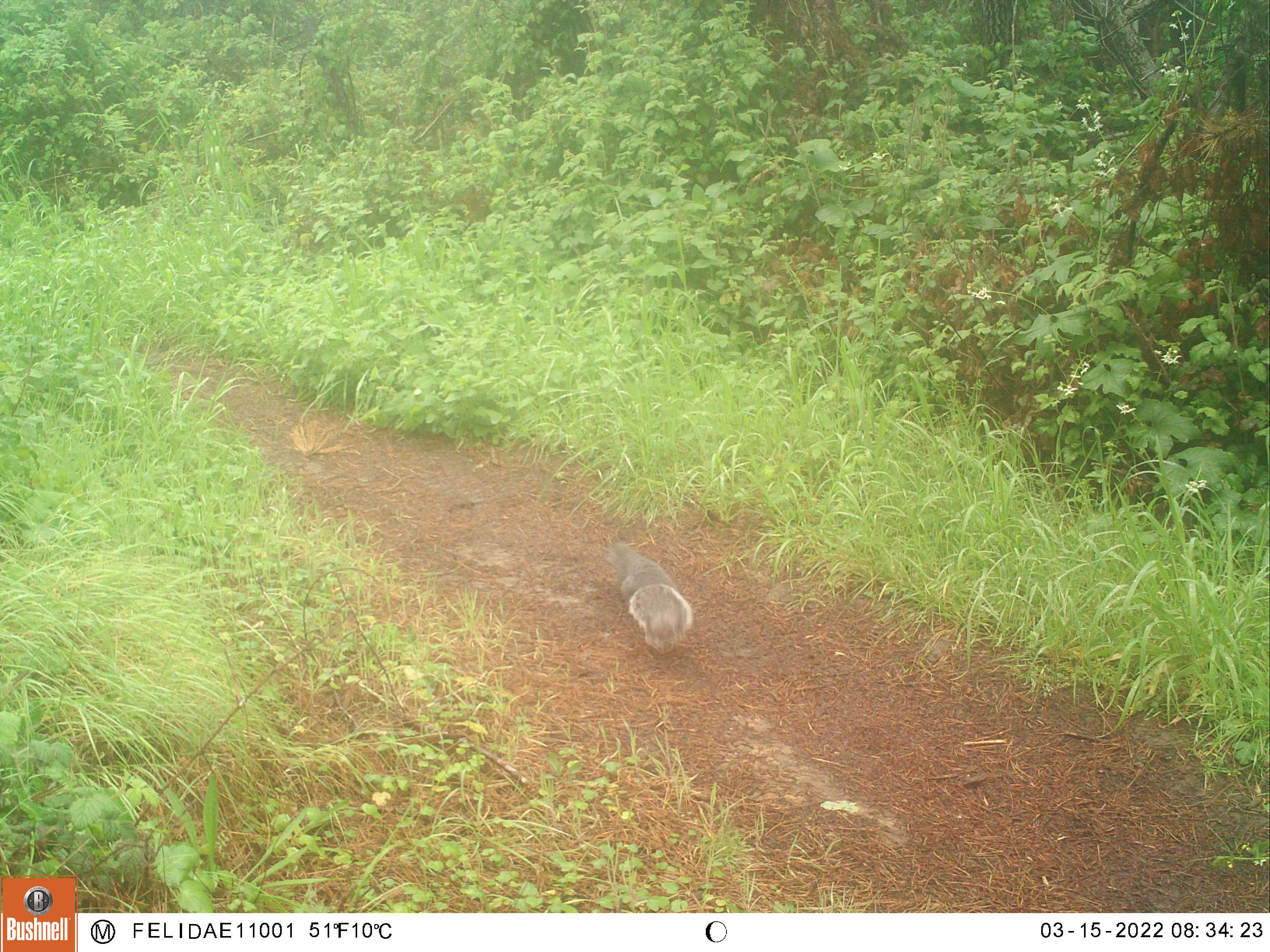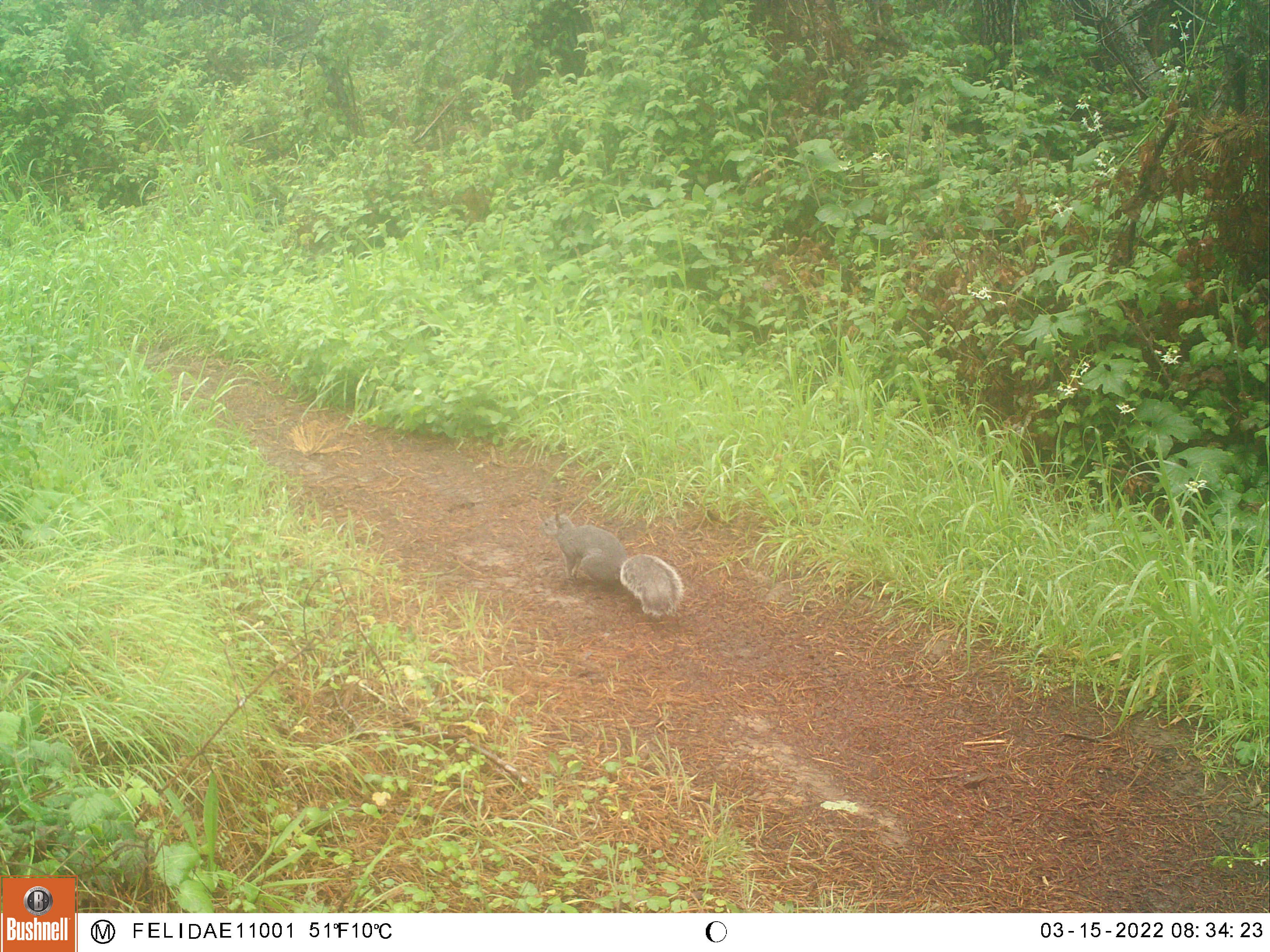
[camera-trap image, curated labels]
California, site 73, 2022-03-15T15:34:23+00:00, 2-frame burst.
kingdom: Animalia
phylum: Chordata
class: Mammalia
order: Rodentia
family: Sciuridae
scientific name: Sciuridae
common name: squirrel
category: unknown squirrel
Unknown squirrel (squirrel) (Sciuridae).